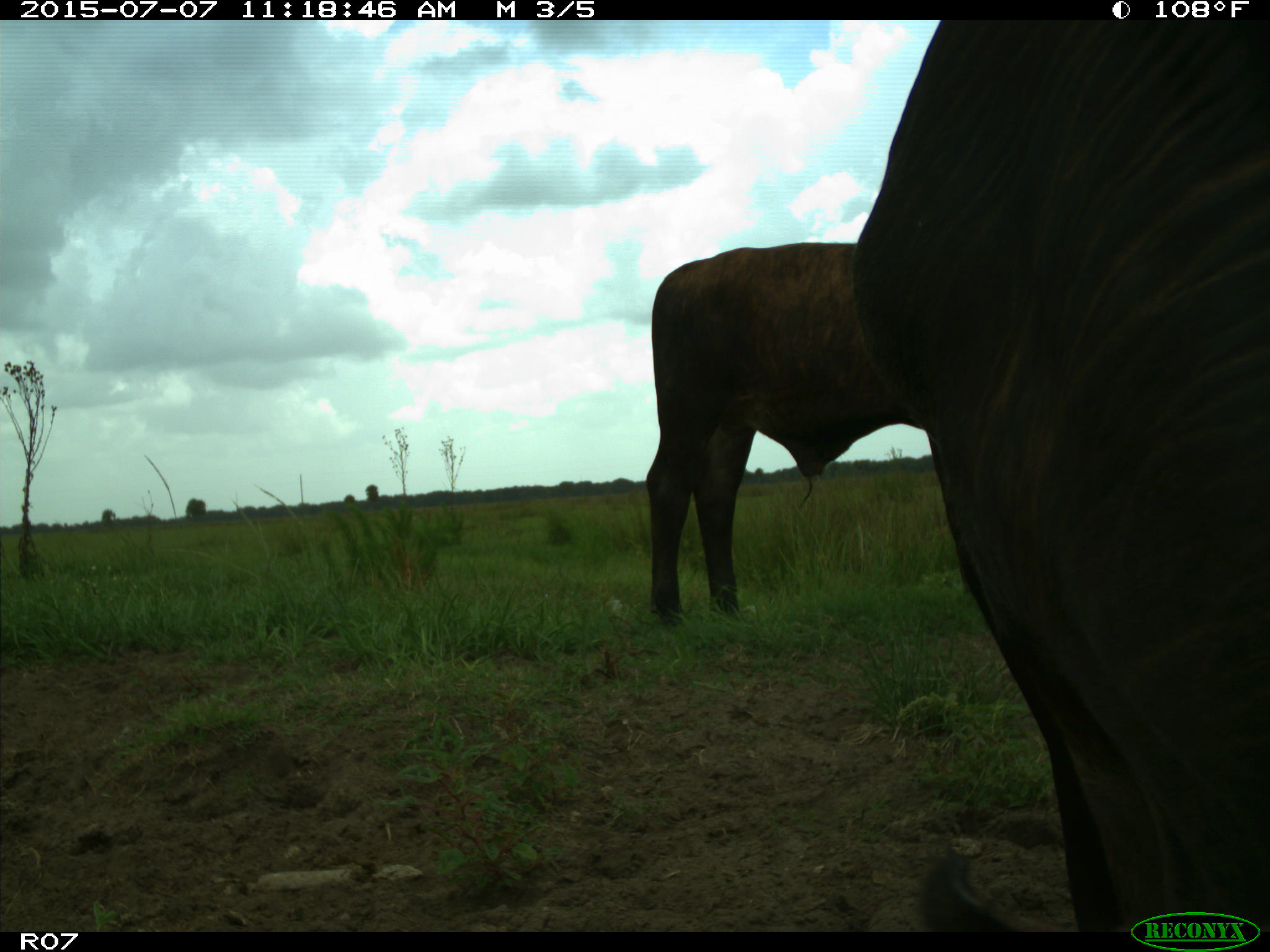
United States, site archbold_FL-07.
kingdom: Animalia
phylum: Chordata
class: Mammalia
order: Artiodactyla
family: Bovidae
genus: Bos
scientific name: Bos taurus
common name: domestic cow